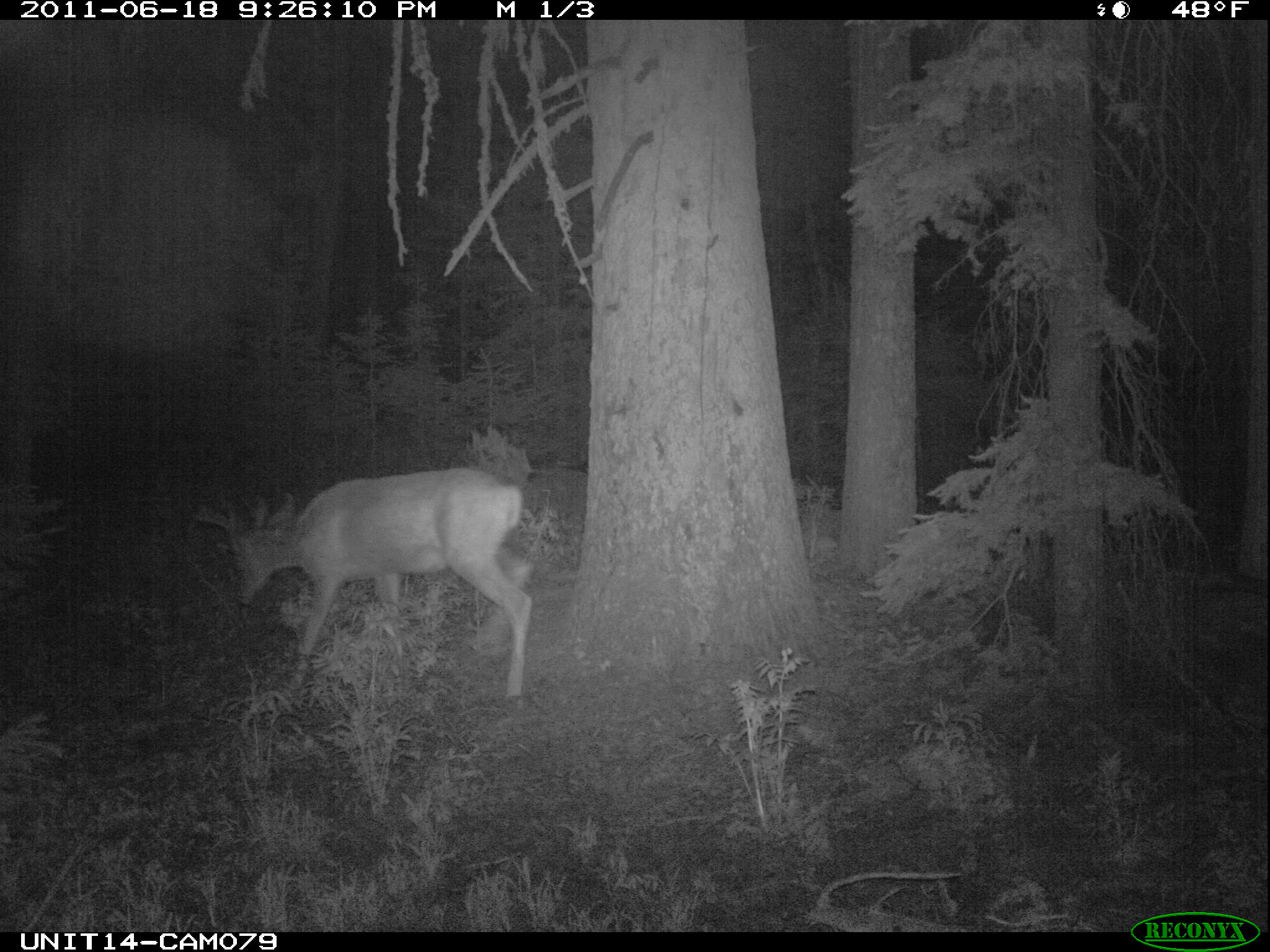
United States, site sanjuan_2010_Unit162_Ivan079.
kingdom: Animalia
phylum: Chordata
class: Mammalia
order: Artiodactyla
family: Cervidae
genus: Odocoileus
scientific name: Odocoileus hemionus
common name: mule deer